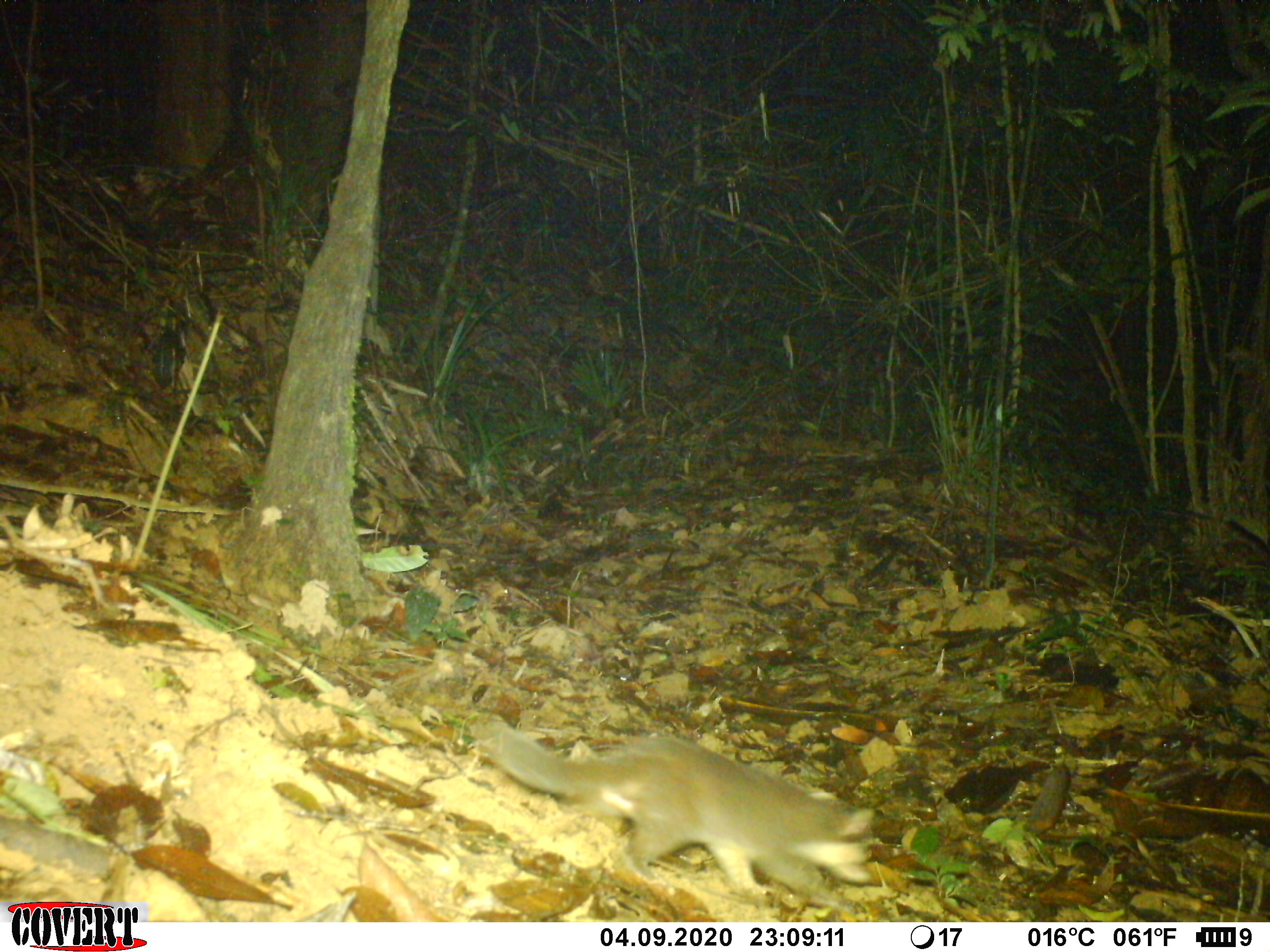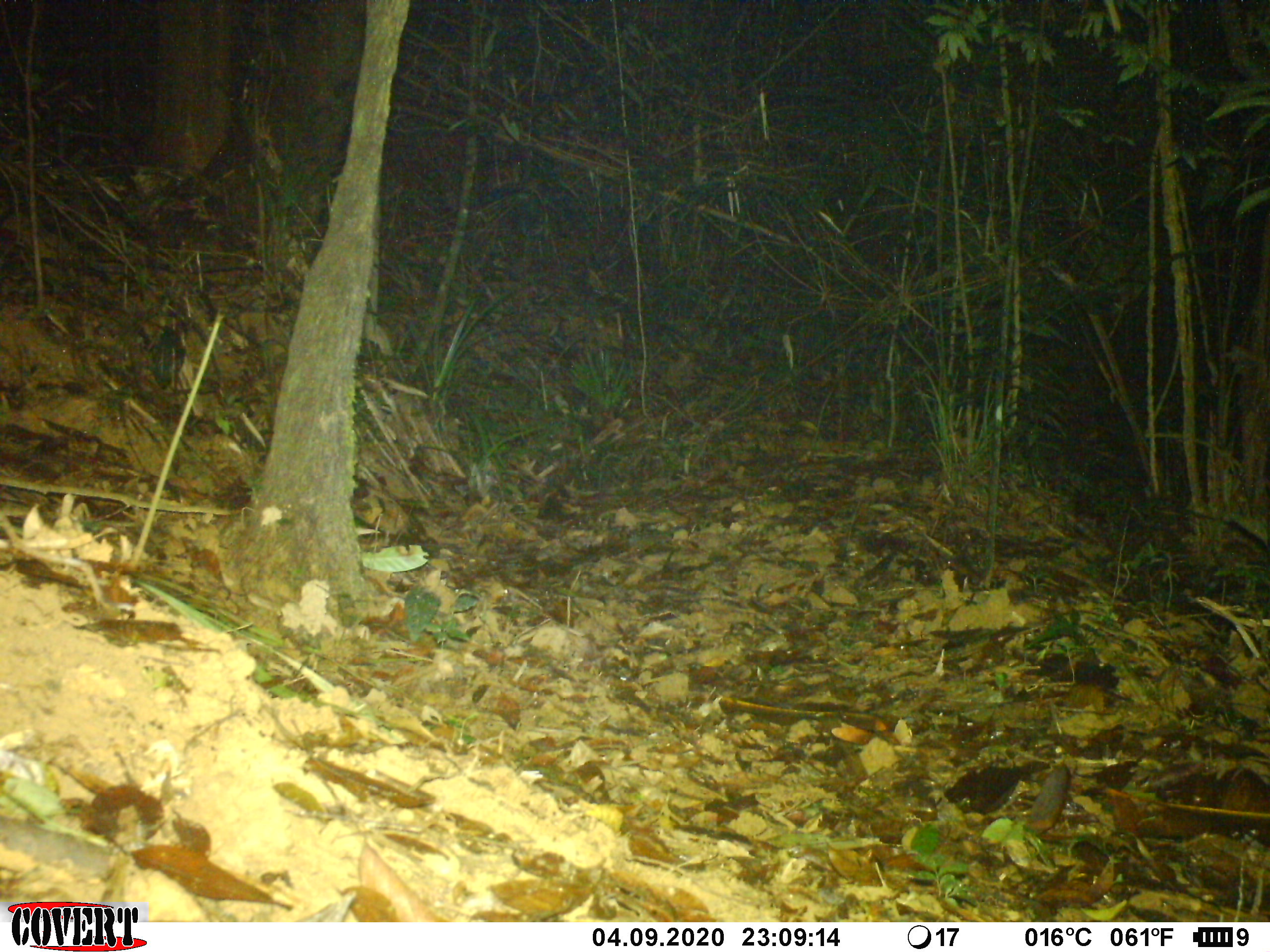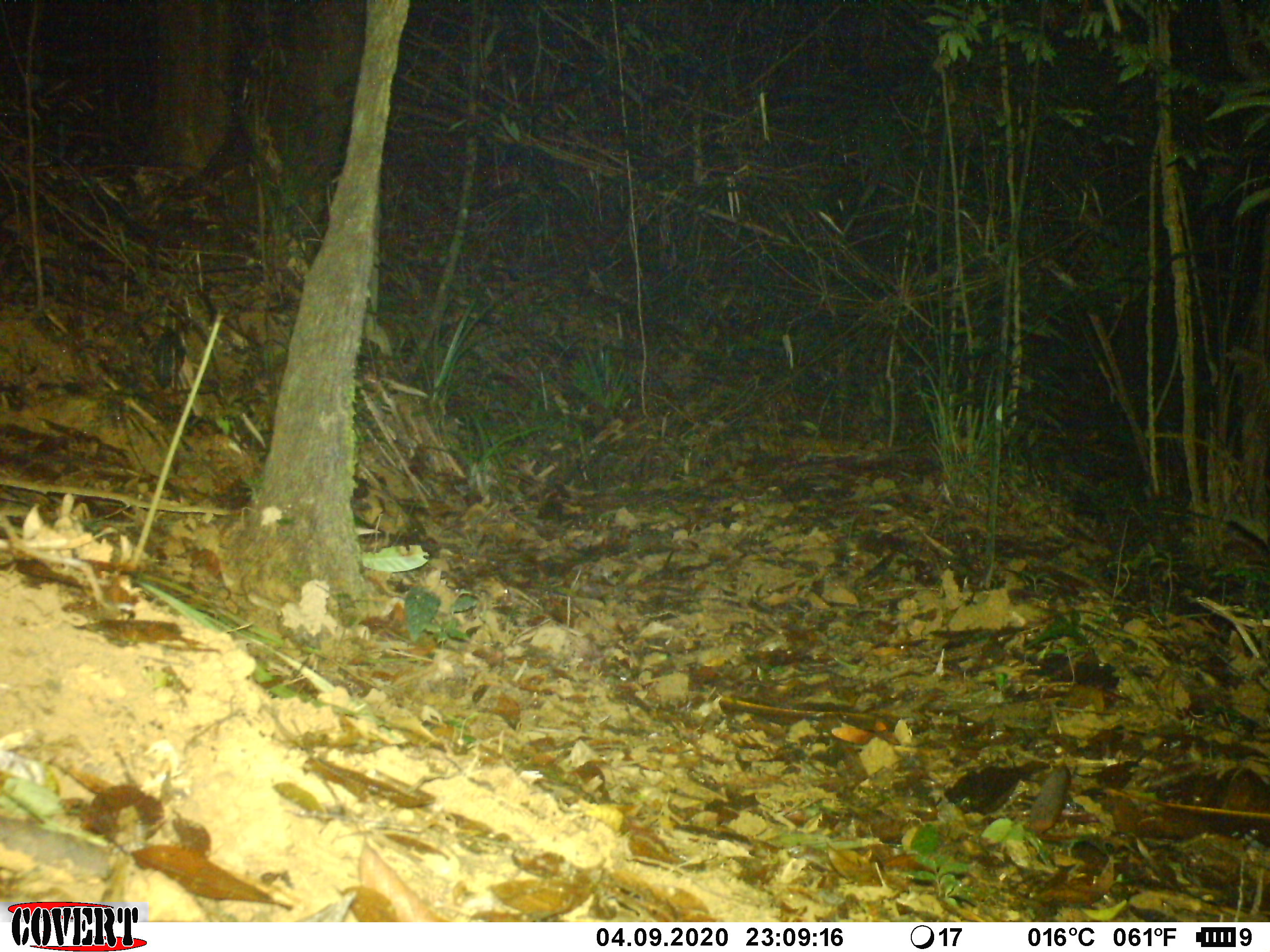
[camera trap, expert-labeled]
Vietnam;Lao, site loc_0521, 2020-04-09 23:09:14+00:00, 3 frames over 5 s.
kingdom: Animalia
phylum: Chordata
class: Mammalia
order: Carnivora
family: Mustelidae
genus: Melogale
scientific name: Melogale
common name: ferret badger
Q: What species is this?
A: Ferret badger (Melogale).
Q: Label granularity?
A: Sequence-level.